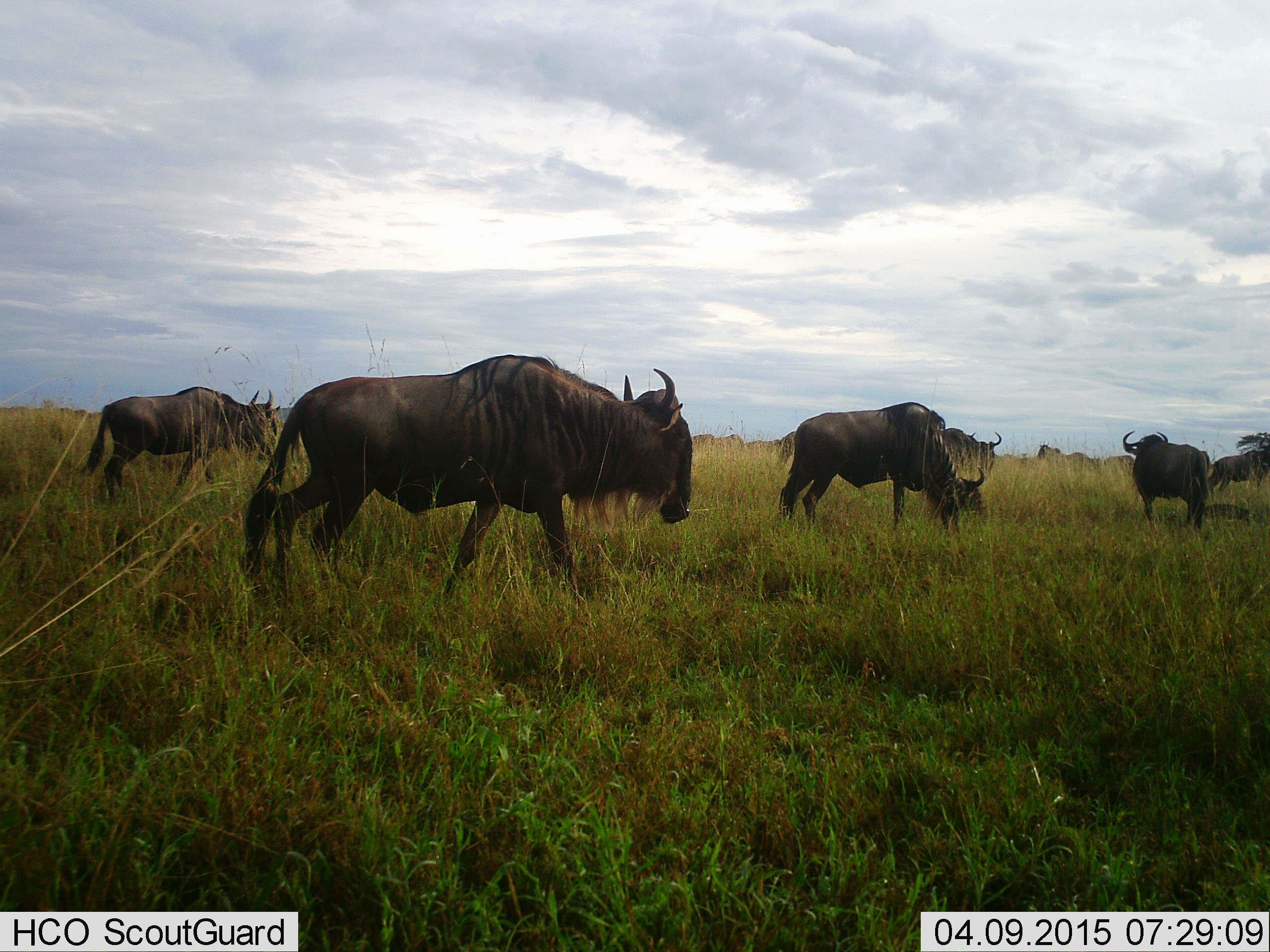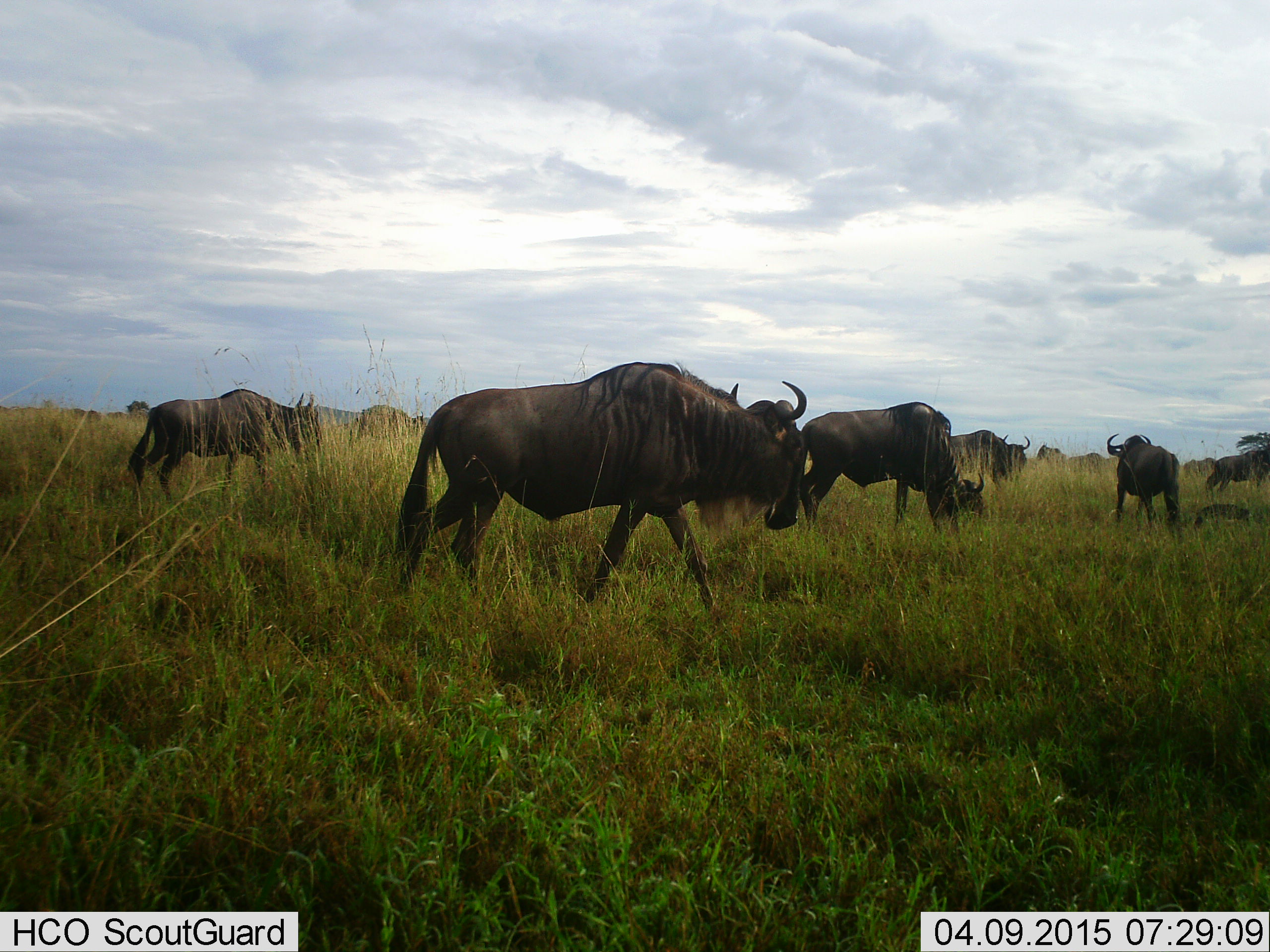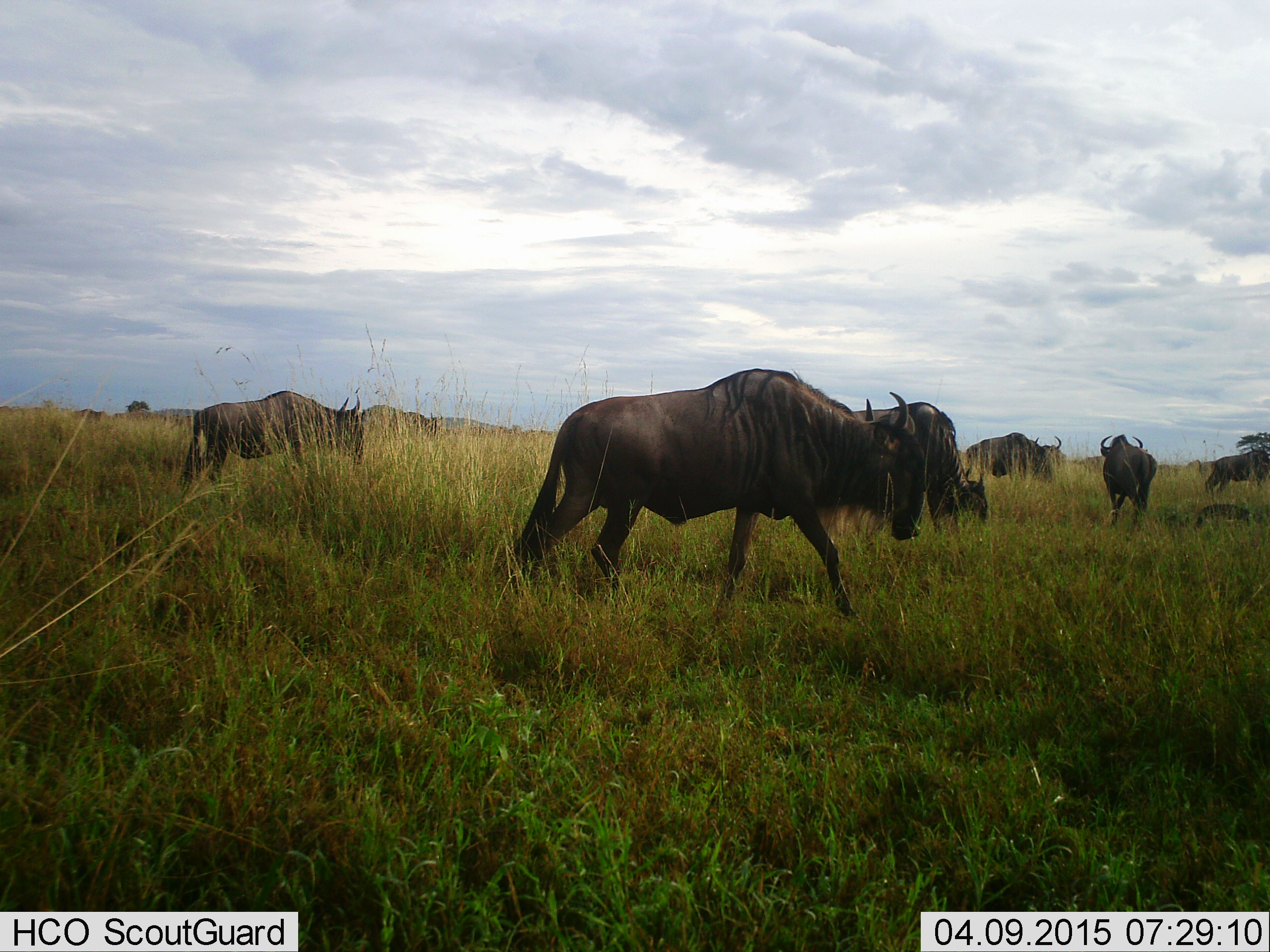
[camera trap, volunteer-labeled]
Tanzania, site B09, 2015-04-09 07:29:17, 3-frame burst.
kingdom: Animalia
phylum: Chordata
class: Mammalia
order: Artiodactyla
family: Bovidae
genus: Connochaetes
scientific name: Connochaetes taurinus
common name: blue wildebeest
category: wildebeest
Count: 9.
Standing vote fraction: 40%.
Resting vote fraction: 20%.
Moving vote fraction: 90%.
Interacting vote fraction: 0%.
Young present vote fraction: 0%.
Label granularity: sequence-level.